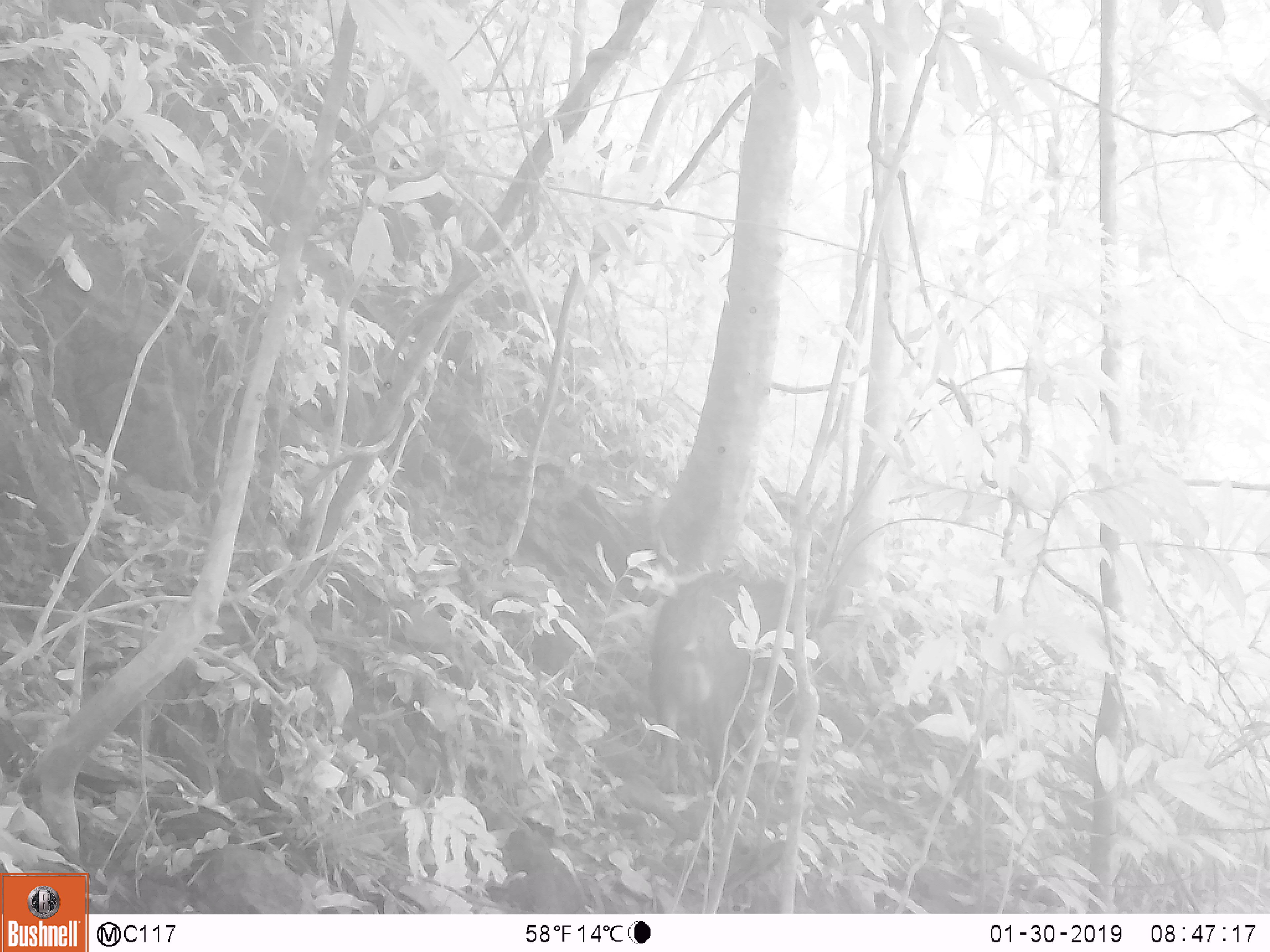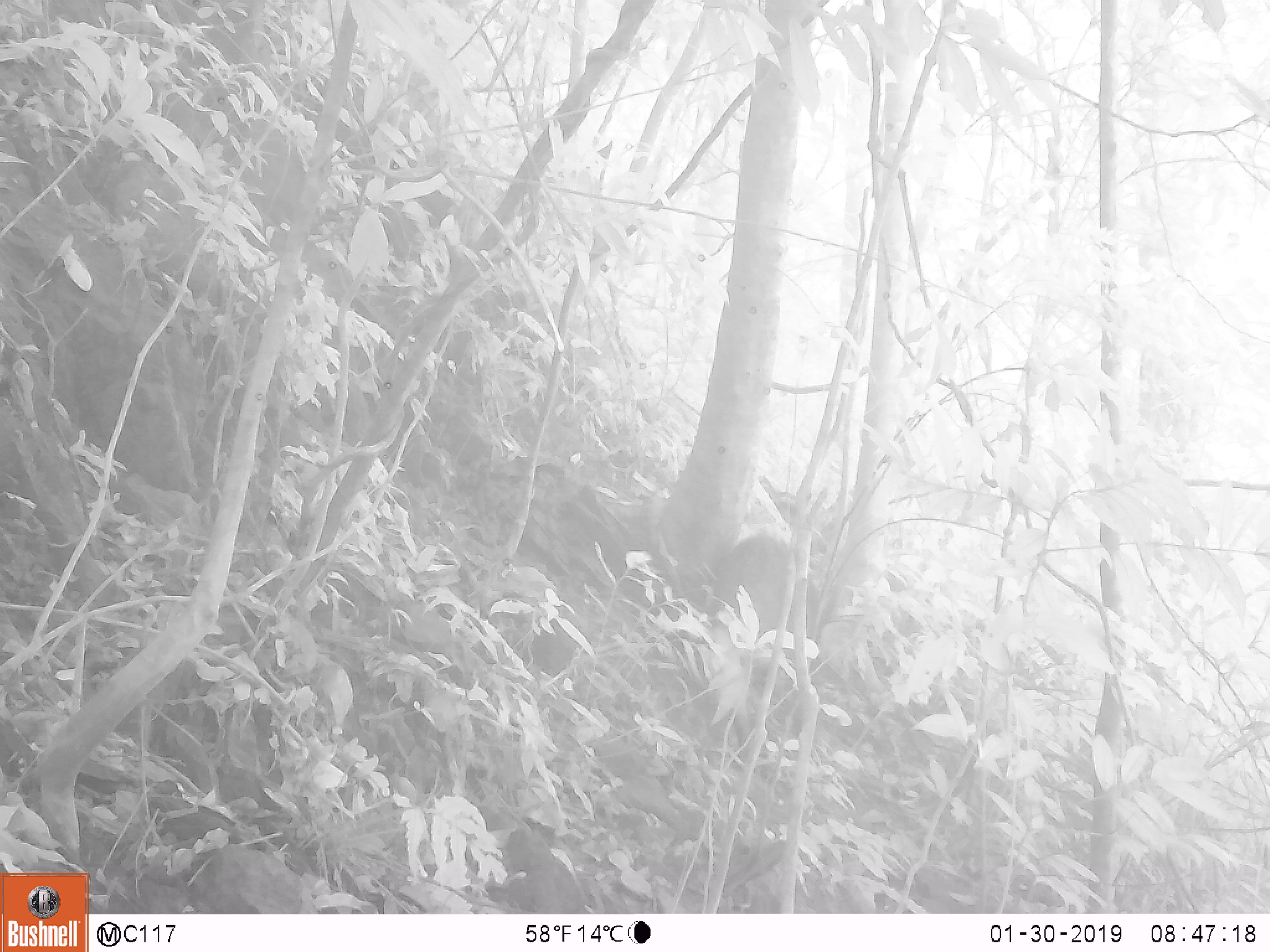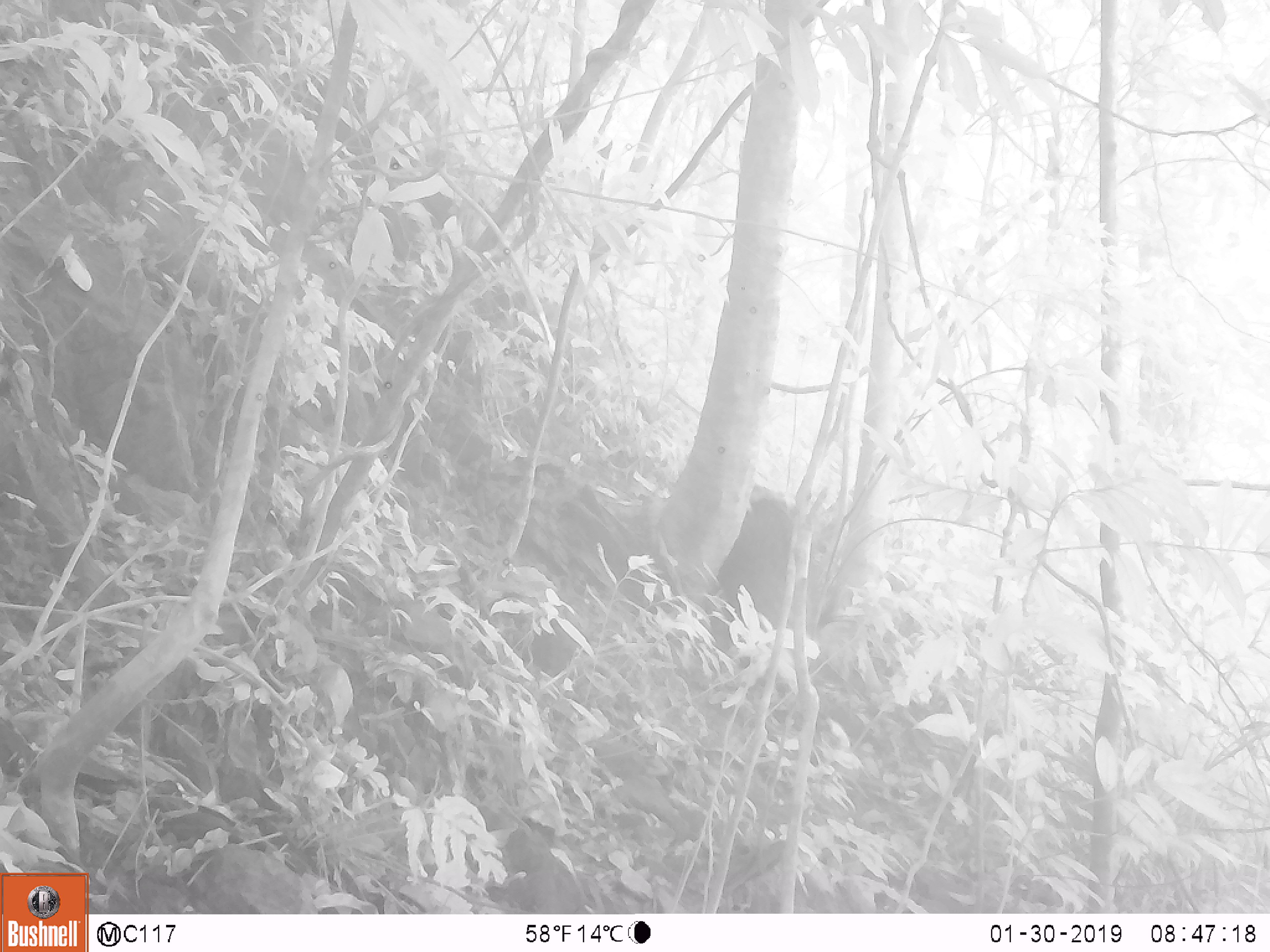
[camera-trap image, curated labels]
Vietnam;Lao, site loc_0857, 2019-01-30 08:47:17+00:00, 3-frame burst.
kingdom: Animalia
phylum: Chordata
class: Mammalia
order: Artiodactyla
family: Suidae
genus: Sus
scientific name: Sus scrofa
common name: eurasian wild pig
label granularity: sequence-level